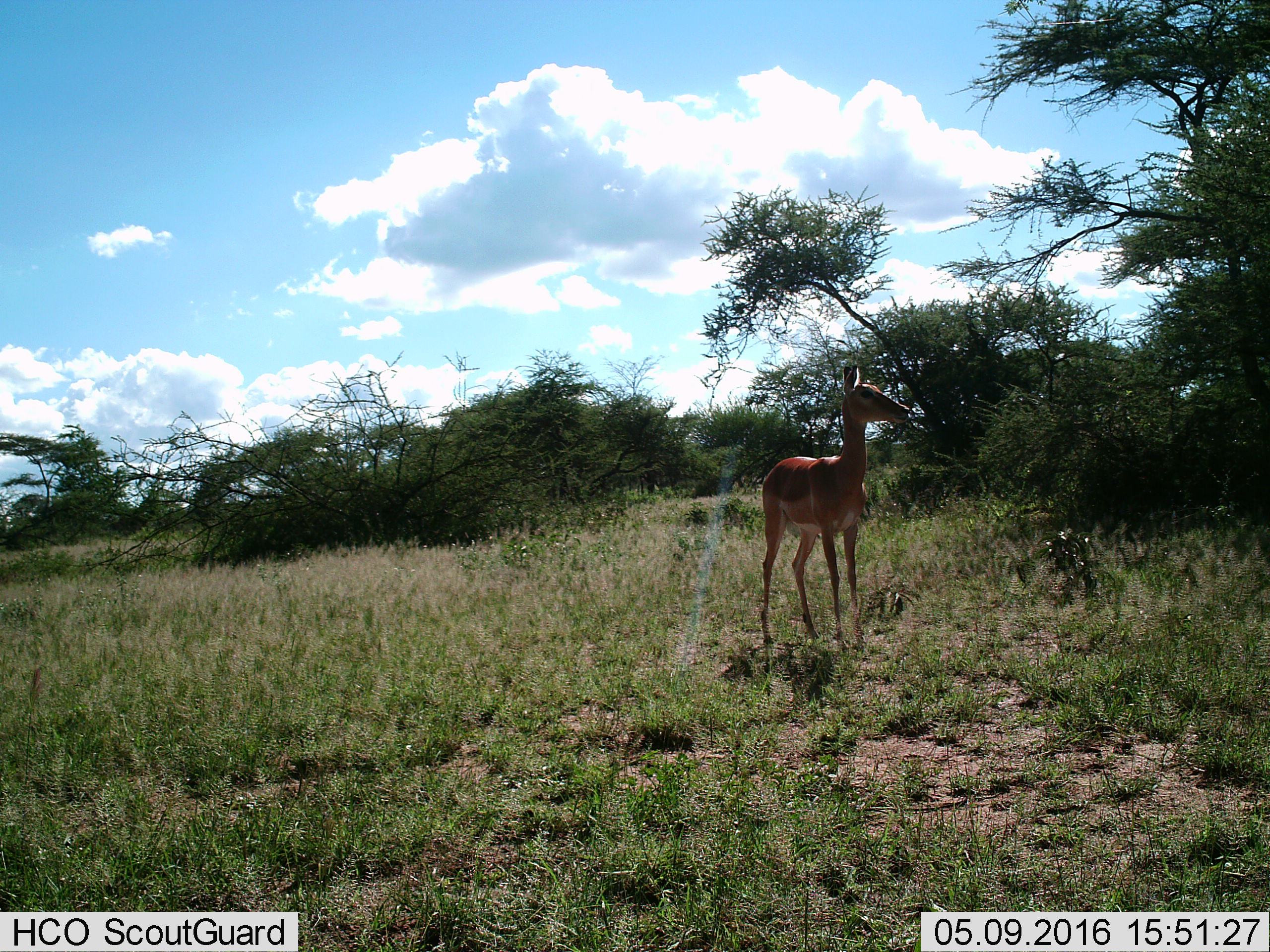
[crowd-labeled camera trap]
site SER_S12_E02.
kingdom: Animalia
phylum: Chordata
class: Mammalia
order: Artiodactyla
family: Bovidae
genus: Aepyceros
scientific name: Aepyceros melampus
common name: impala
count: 1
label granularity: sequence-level